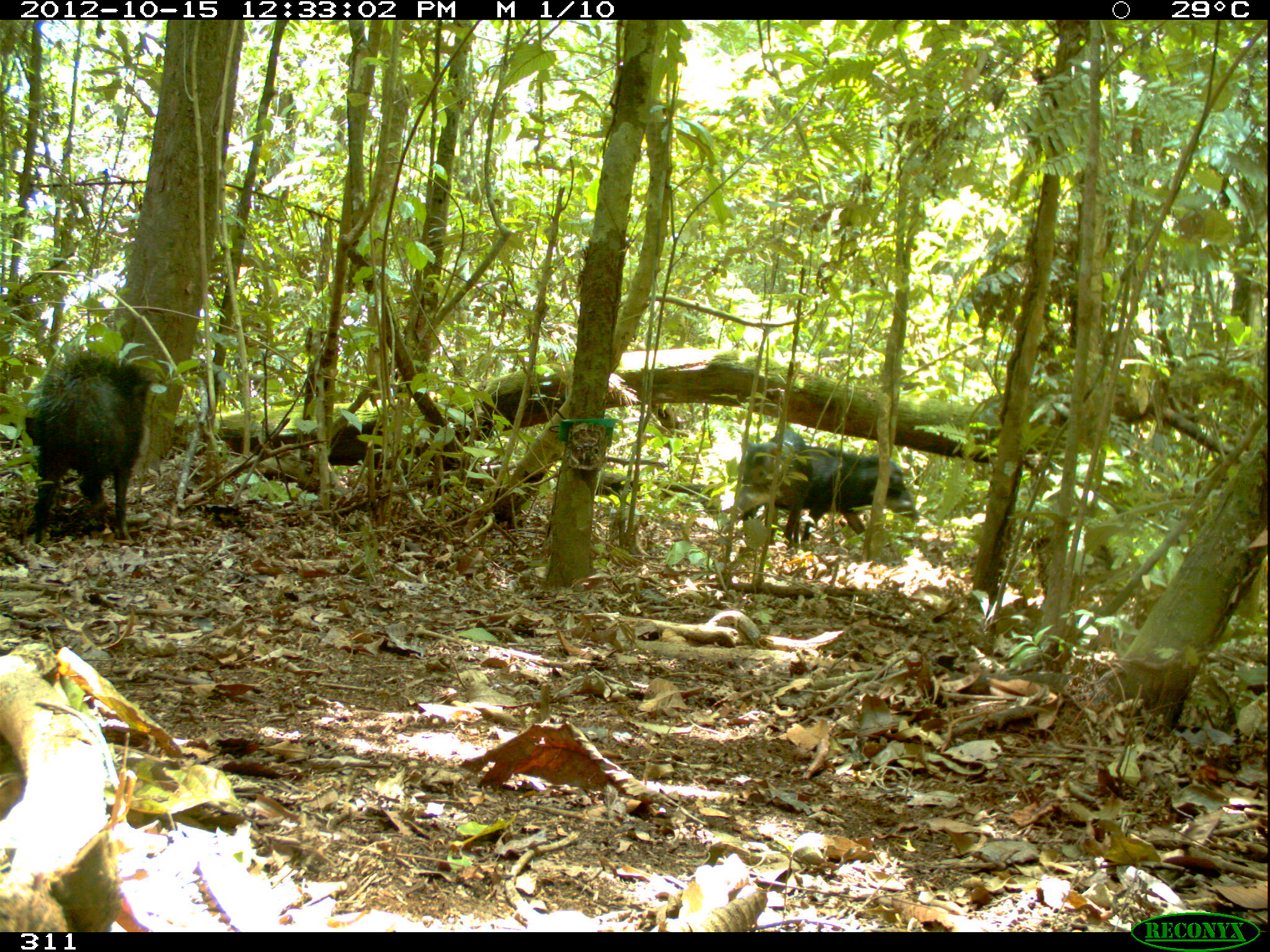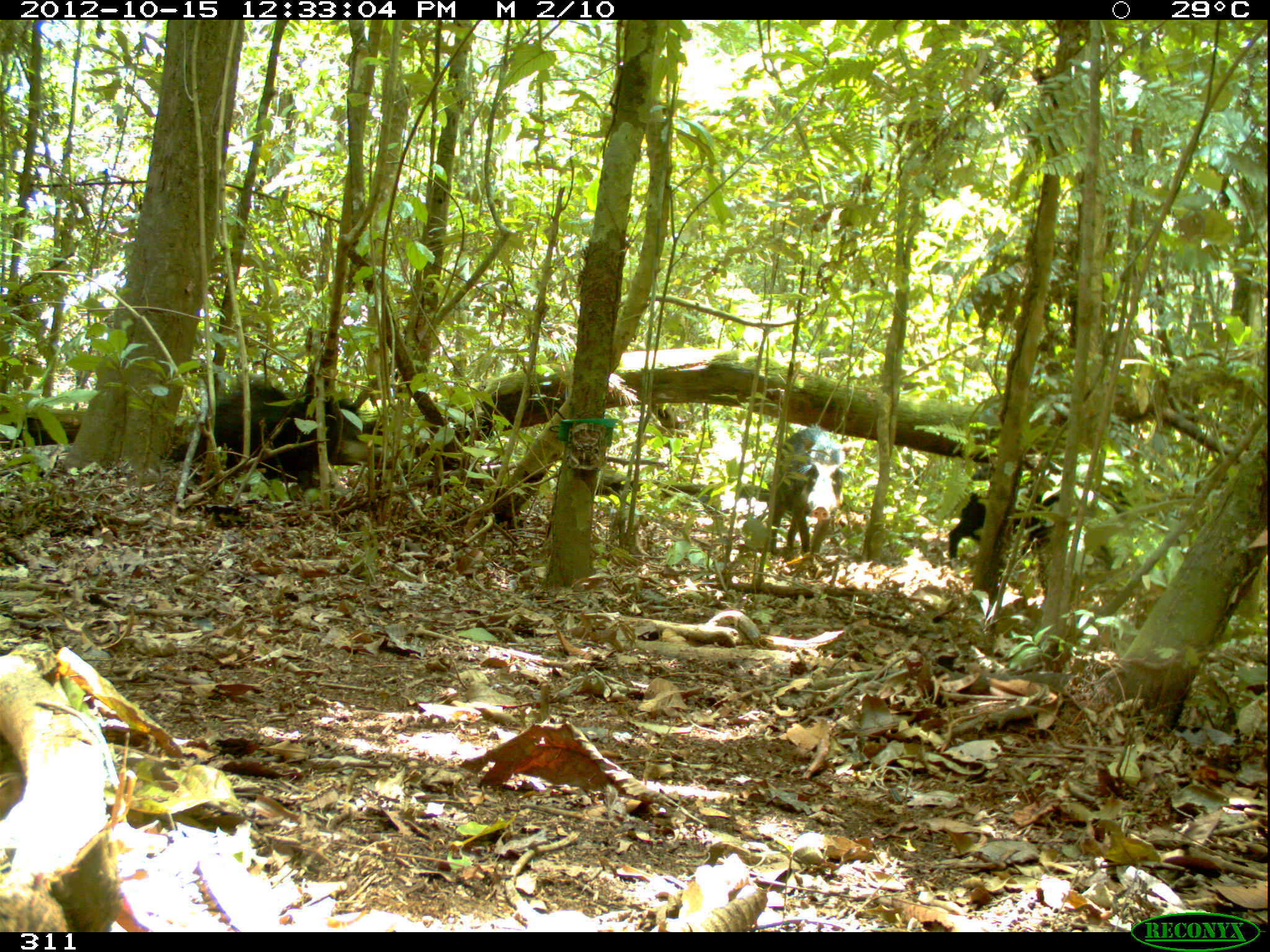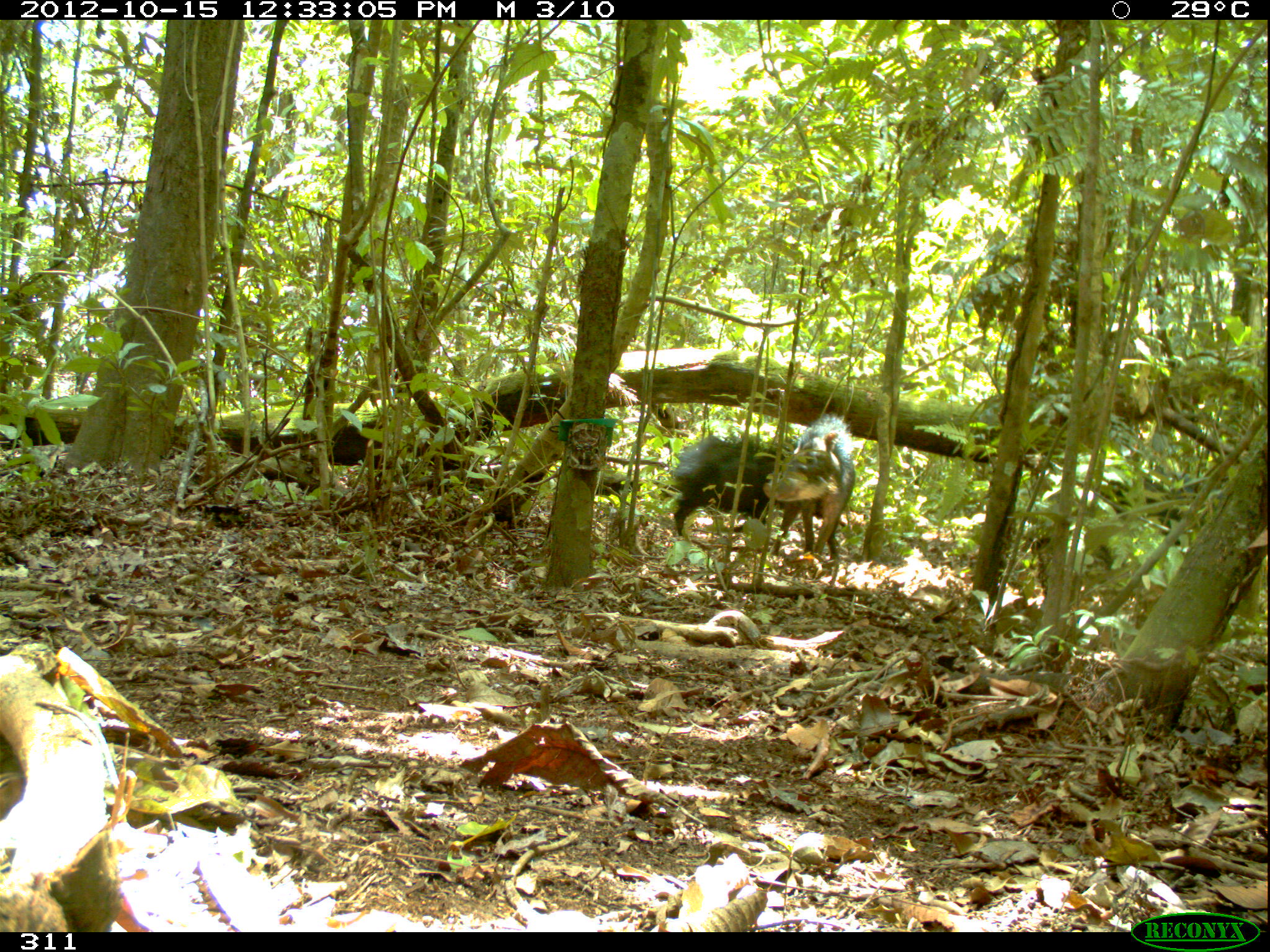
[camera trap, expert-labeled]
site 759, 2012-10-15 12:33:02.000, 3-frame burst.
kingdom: Animalia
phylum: Chordata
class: Mammalia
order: Artiodactyla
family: Tayassuidae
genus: Tayassu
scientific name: Tayassu pecari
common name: white-lipped peccary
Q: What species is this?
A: Tayassu pecari (white-lipped peccary).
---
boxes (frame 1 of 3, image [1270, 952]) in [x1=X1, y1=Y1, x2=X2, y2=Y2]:
tayassu pecari: [x1=23, y1=349, x2=156, y2=547]; [x1=753, y1=443, x2=917, y2=553]; [x1=738, y1=424, x2=811, y2=558]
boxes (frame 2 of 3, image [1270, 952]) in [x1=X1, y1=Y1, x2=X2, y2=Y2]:
tayassu pecari: [x1=190, y1=378, x2=393, y2=493]; [x1=946, y1=452, x2=1074, y2=568]; [x1=767, y1=423, x2=849, y2=558]